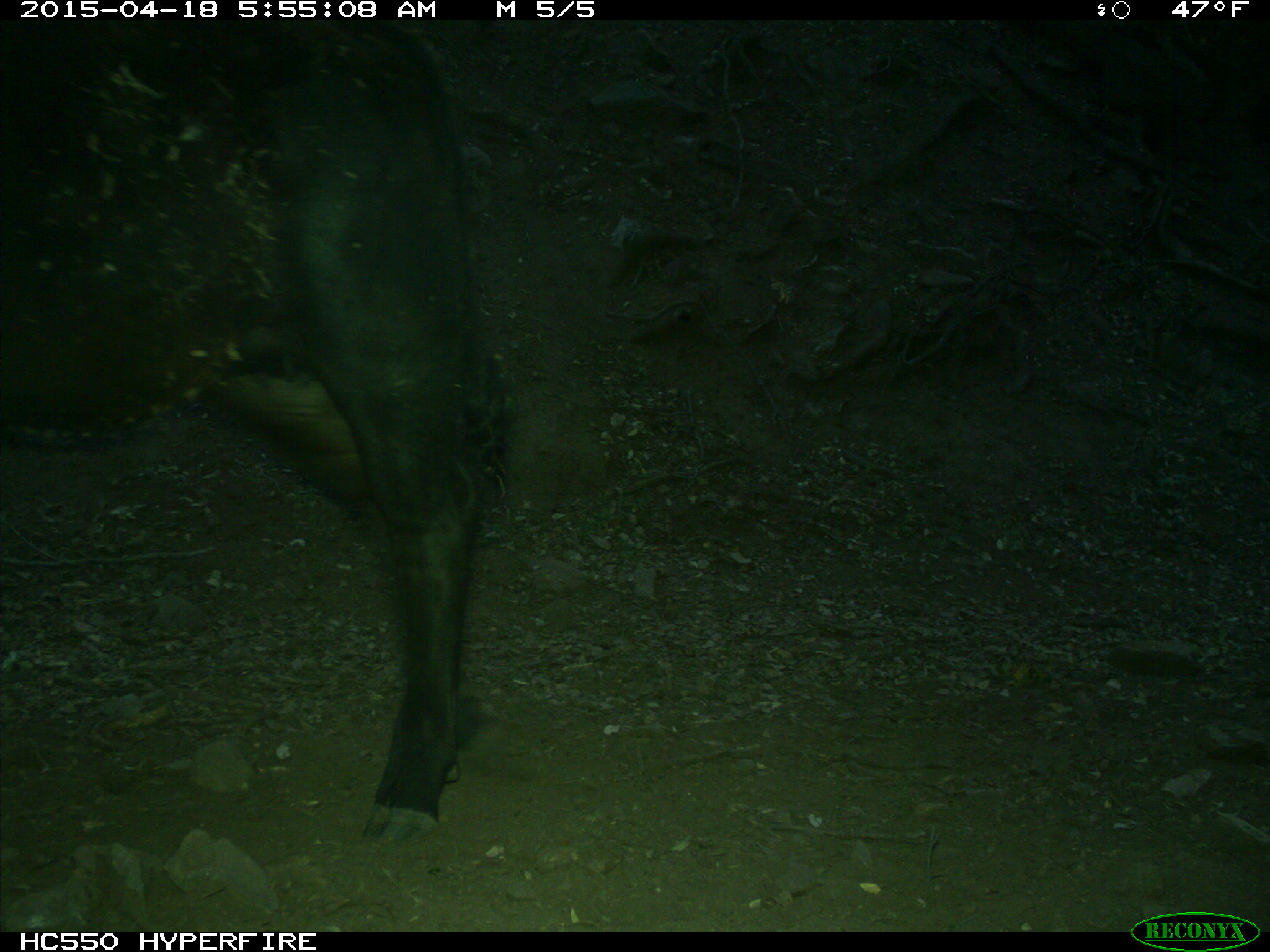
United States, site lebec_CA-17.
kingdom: Animalia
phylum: Chordata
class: Mammalia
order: Artiodactyla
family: Bovidae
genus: Bos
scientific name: Bos taurus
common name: domestic cow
Bos taurus (domestic cow).